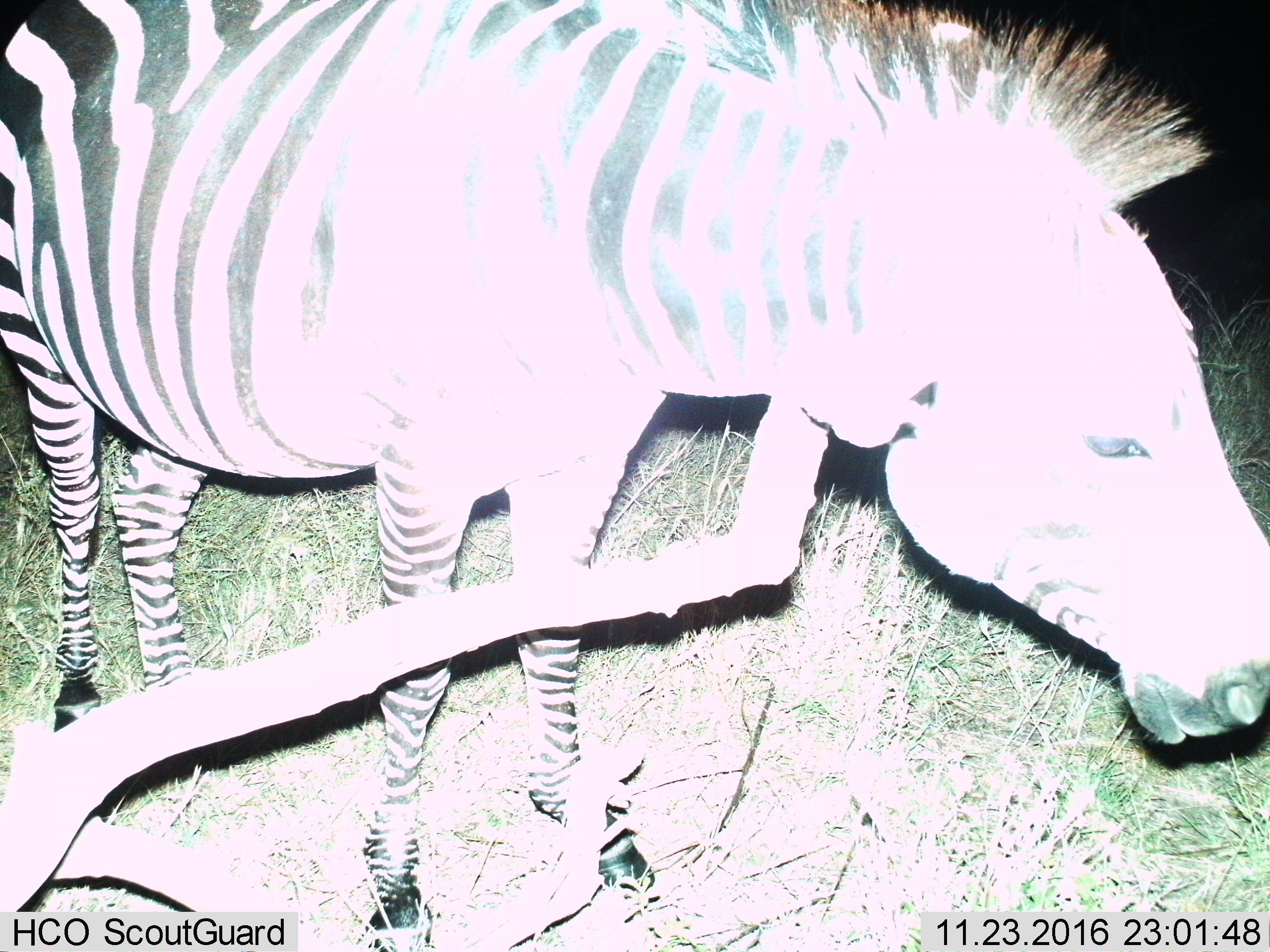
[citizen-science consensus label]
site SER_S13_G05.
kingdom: Animalia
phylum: Chordata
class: Mammalia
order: Perissodactyla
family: Equidae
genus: Equus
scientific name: Equus quagga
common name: plains zebra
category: zebraplains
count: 1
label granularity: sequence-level